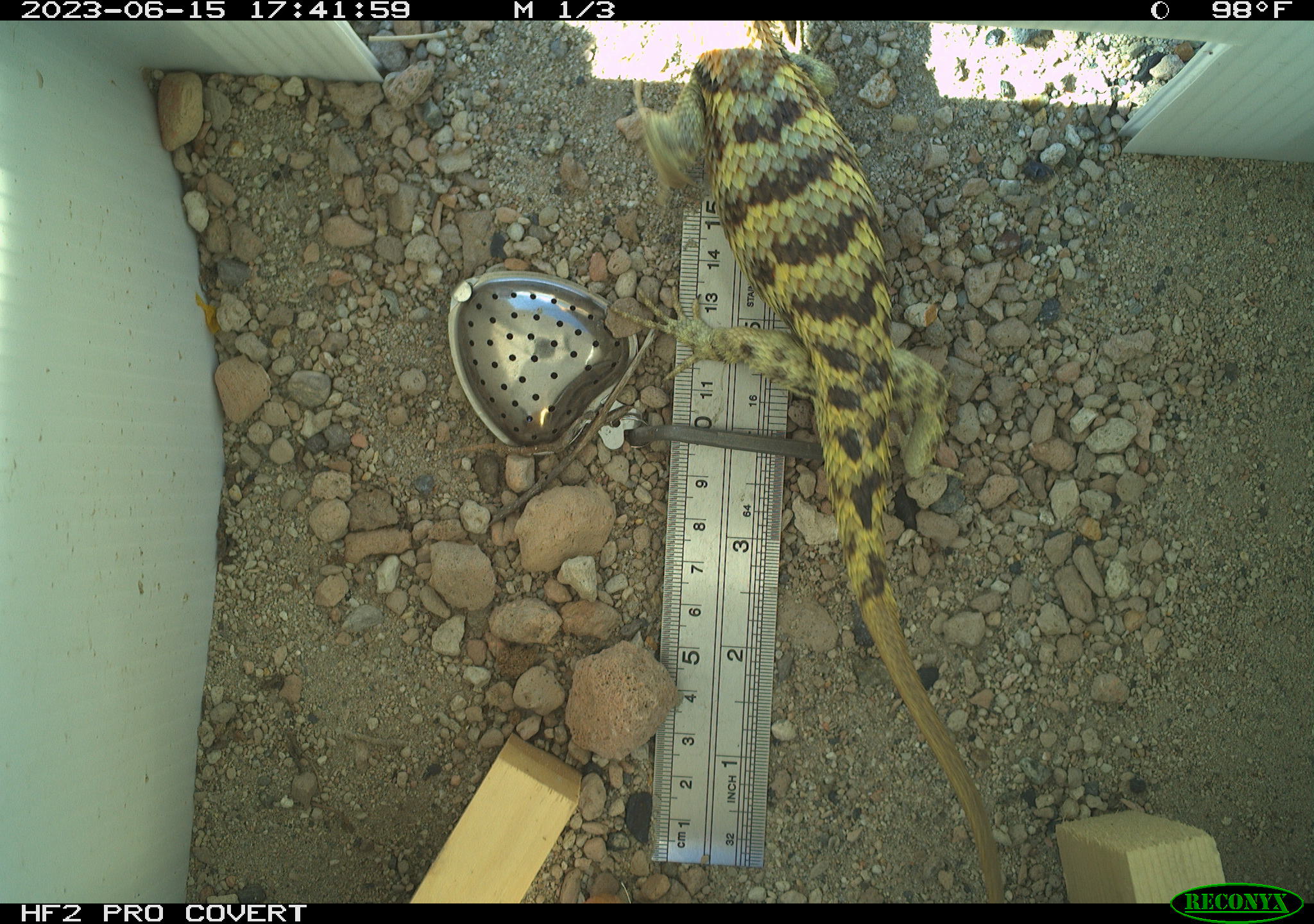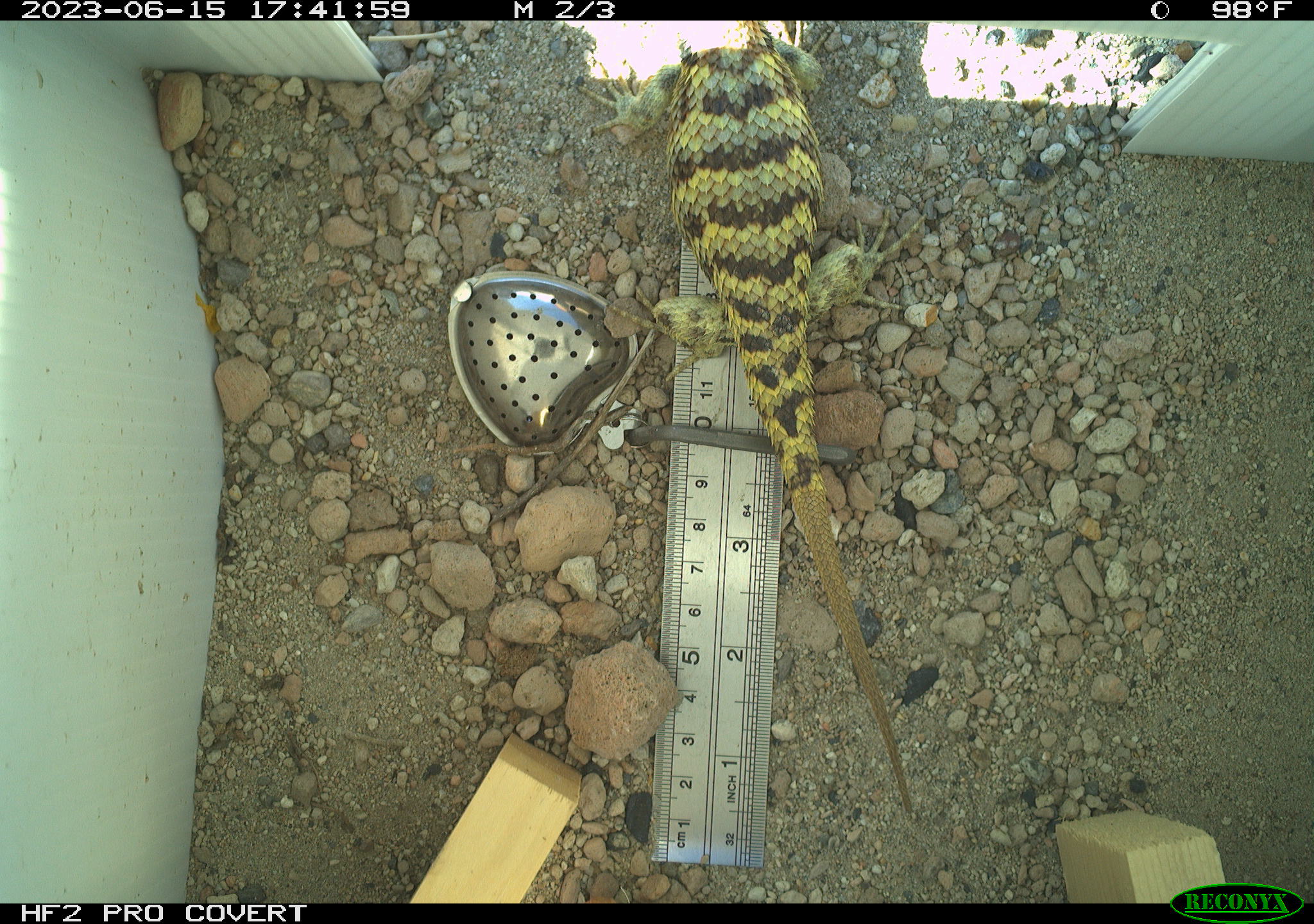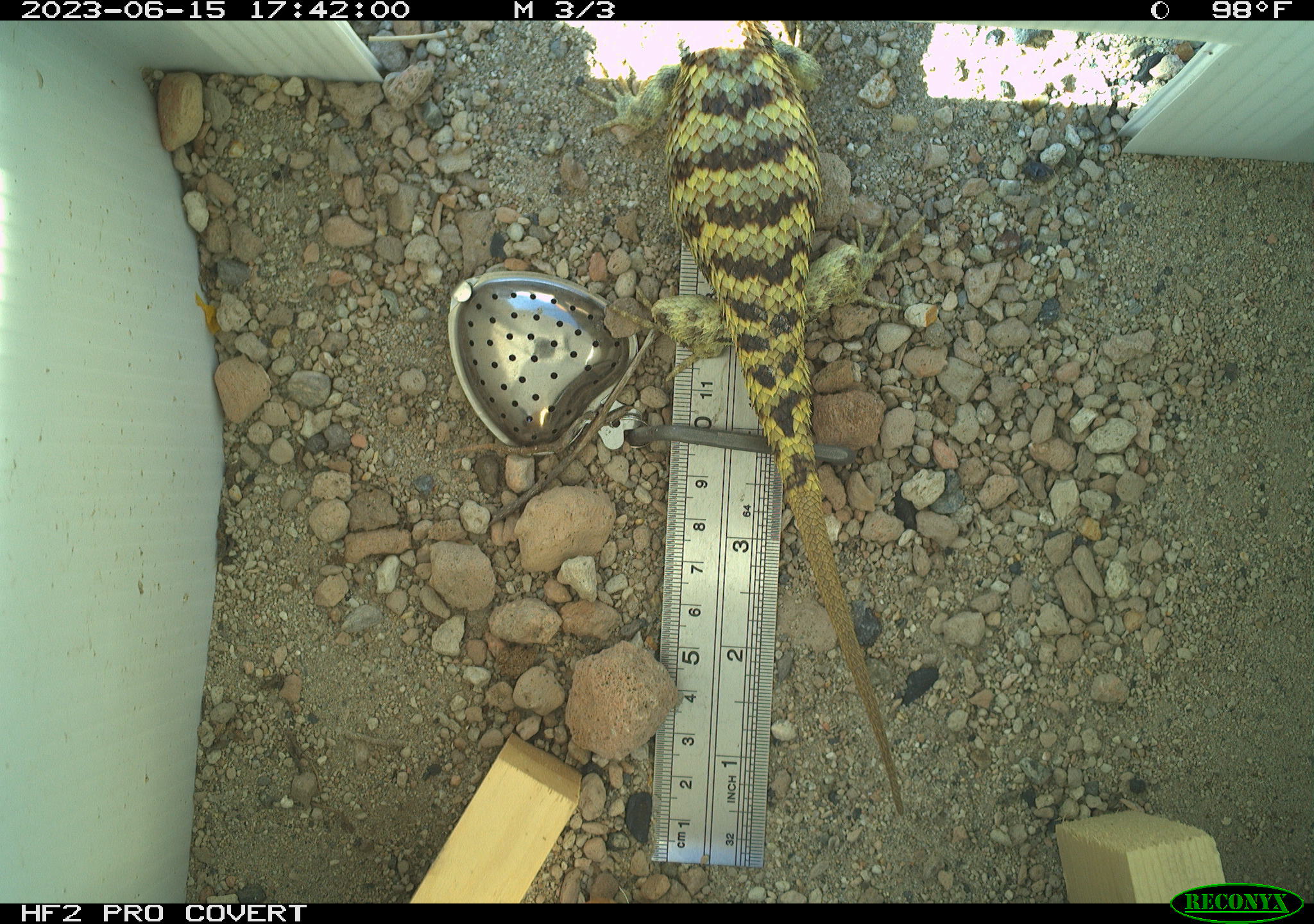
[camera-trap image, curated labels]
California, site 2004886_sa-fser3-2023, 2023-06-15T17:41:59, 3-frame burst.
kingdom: Animalia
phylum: Chordata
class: Reptilia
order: Squamata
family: Phrynosomatidae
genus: Sceloporus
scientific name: Sceloporus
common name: spiny lizards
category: sceloporus species